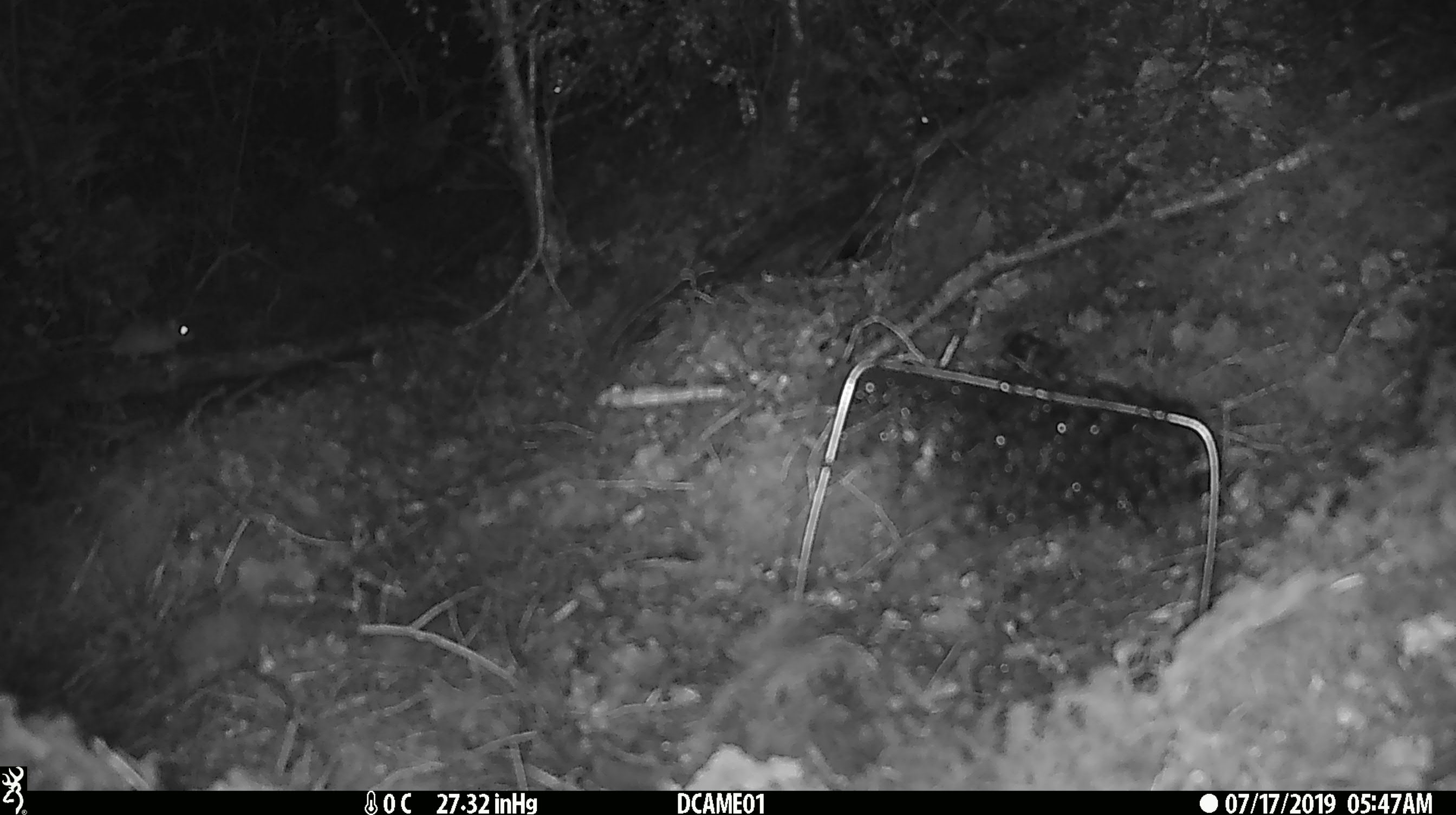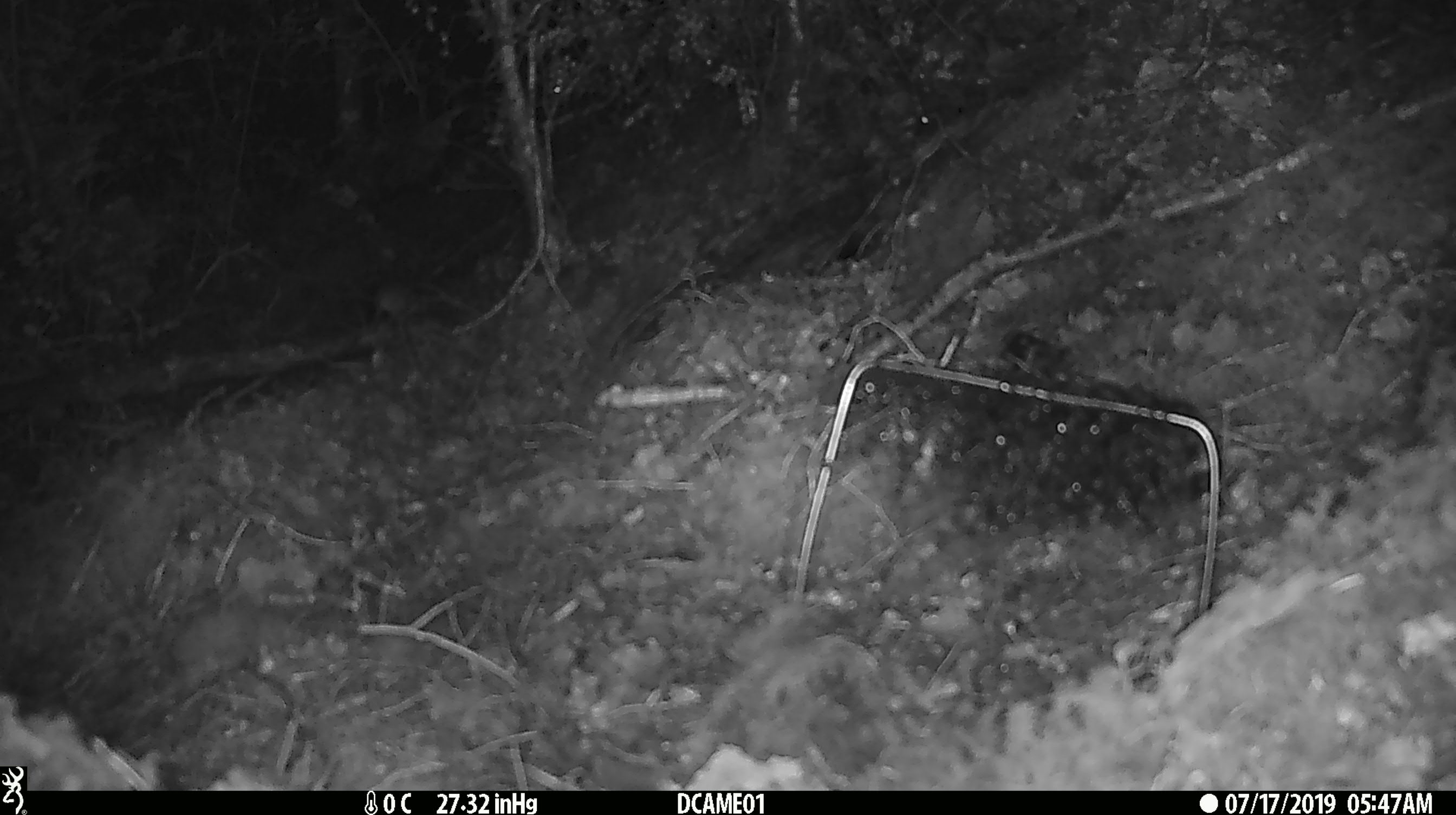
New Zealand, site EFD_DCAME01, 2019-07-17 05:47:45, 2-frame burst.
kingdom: Animalia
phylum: Chordata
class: Mammalia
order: Rodentia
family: Muridae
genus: Mus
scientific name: Mus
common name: mouse